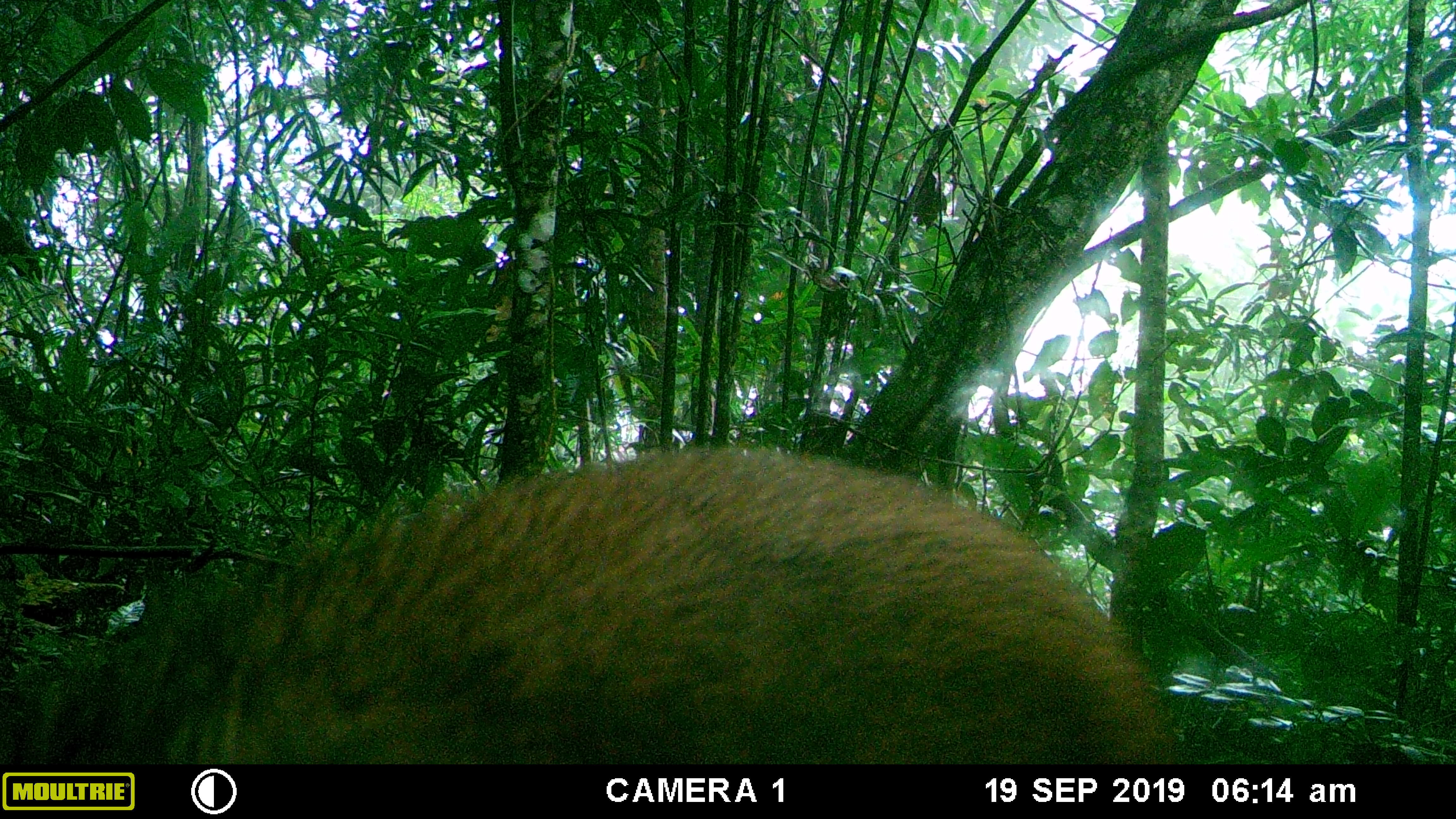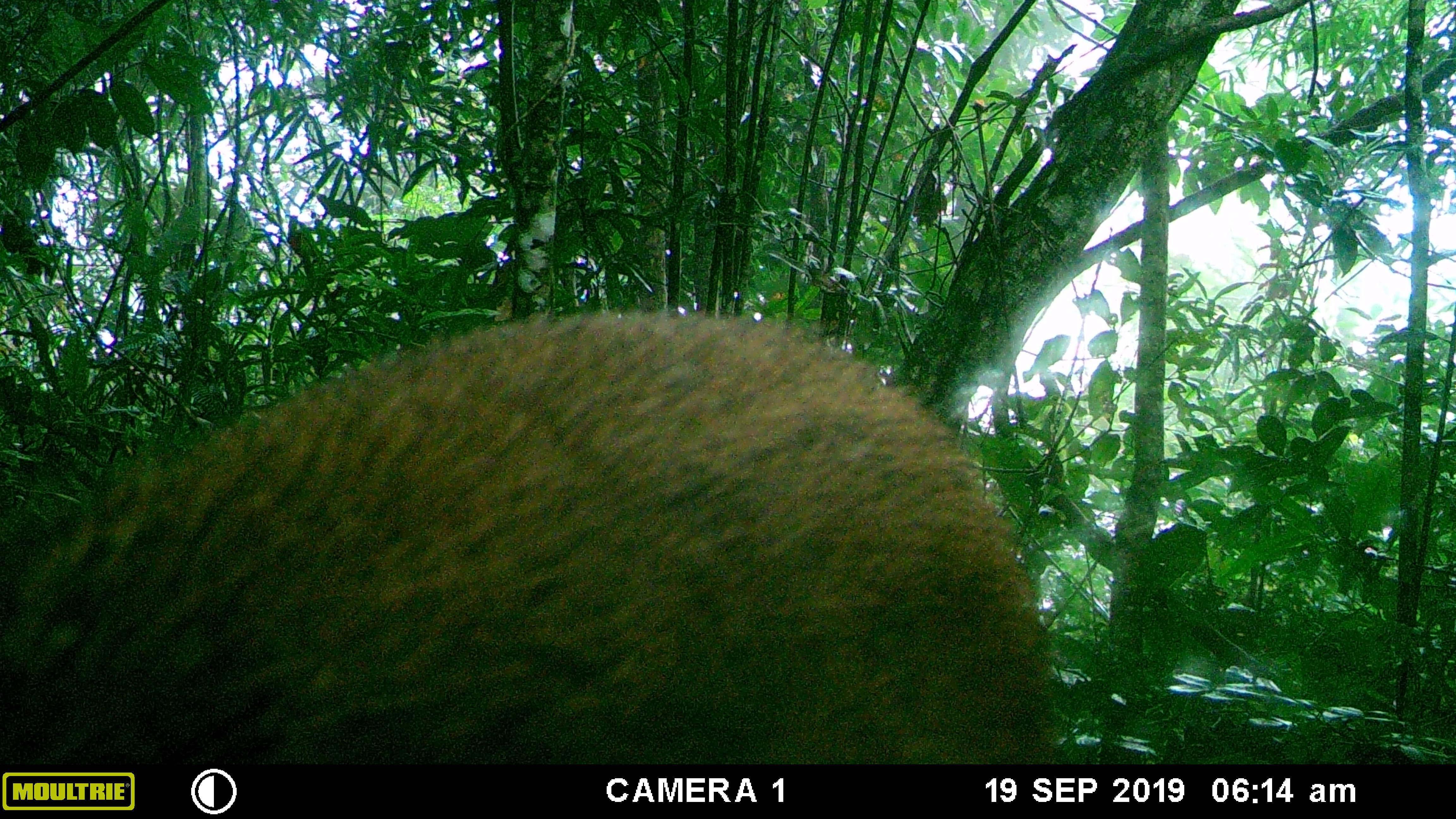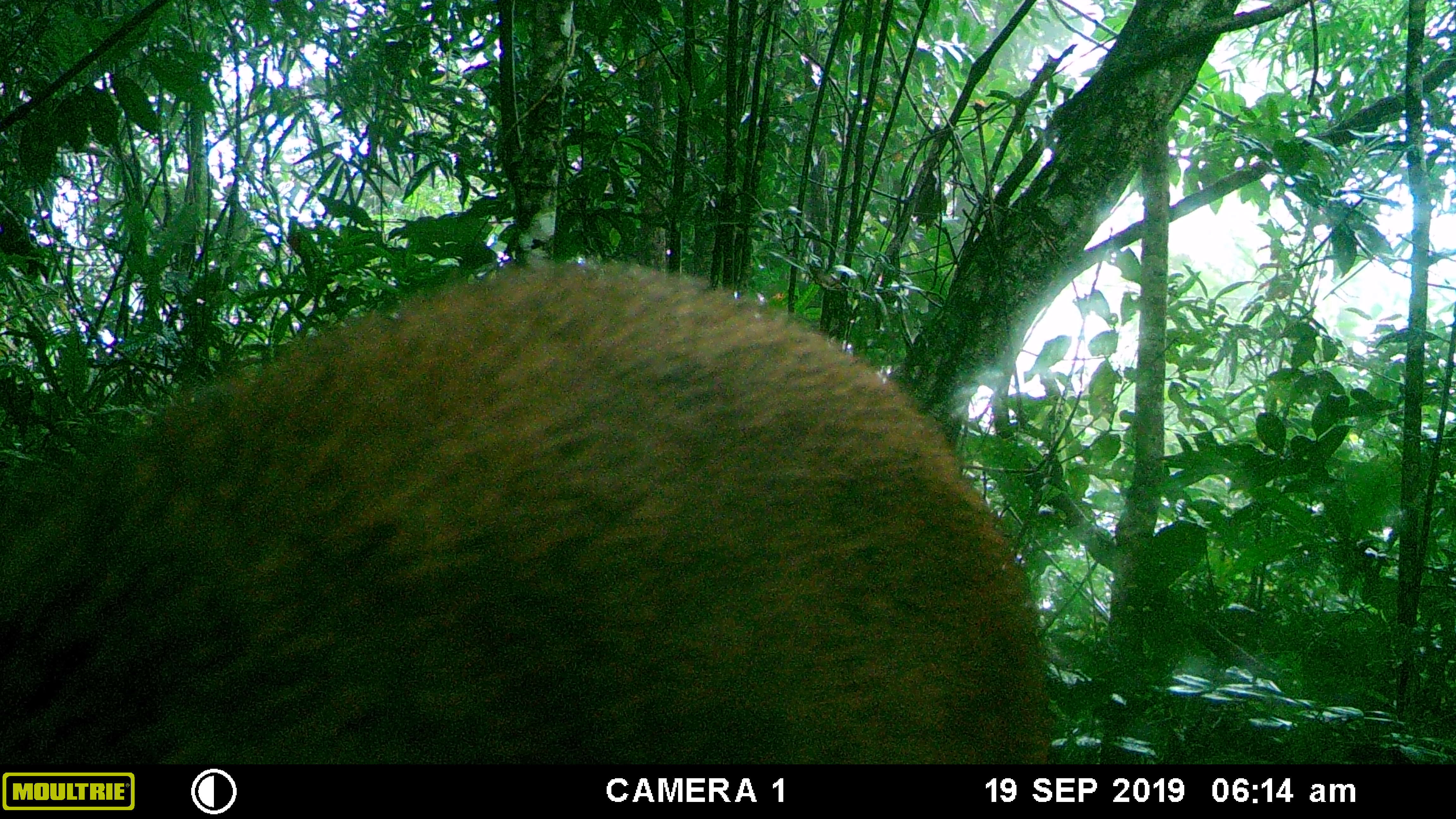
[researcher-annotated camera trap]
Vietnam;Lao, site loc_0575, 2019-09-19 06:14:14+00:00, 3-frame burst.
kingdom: Animalia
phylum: Chordata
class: Mammalia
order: Artiodactyla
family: Suidae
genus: Sus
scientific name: Sus scrofa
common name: eurasian wild pig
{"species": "eurasian wild pig (Sus scrofa)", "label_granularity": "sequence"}